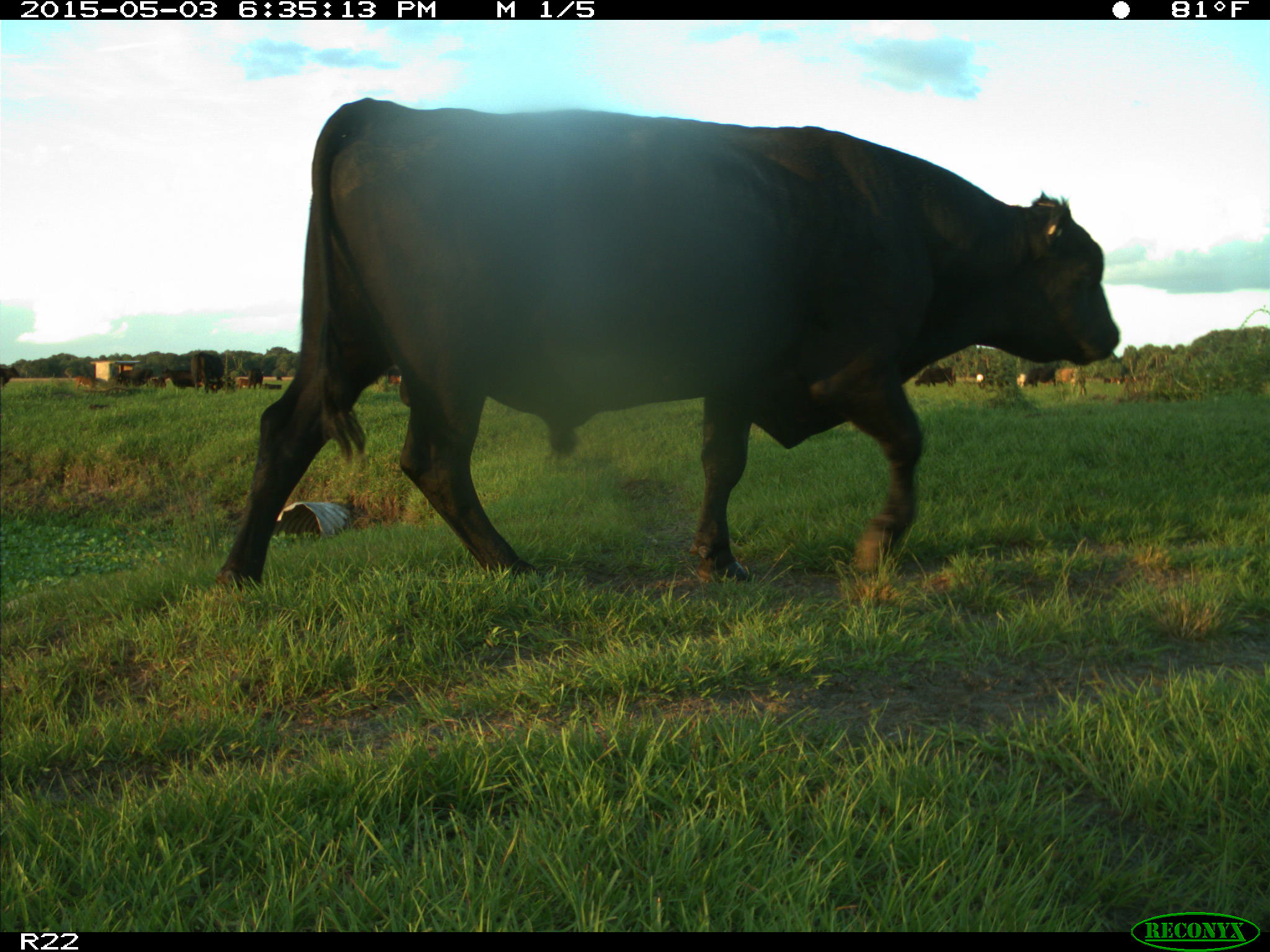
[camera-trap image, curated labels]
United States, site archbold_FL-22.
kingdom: Animalia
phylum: Chordata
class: Mammalia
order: Artiodactyla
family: Bovidae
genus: Bos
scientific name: Bos taurus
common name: domestic cow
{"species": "Bos taurus (domestic cow)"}